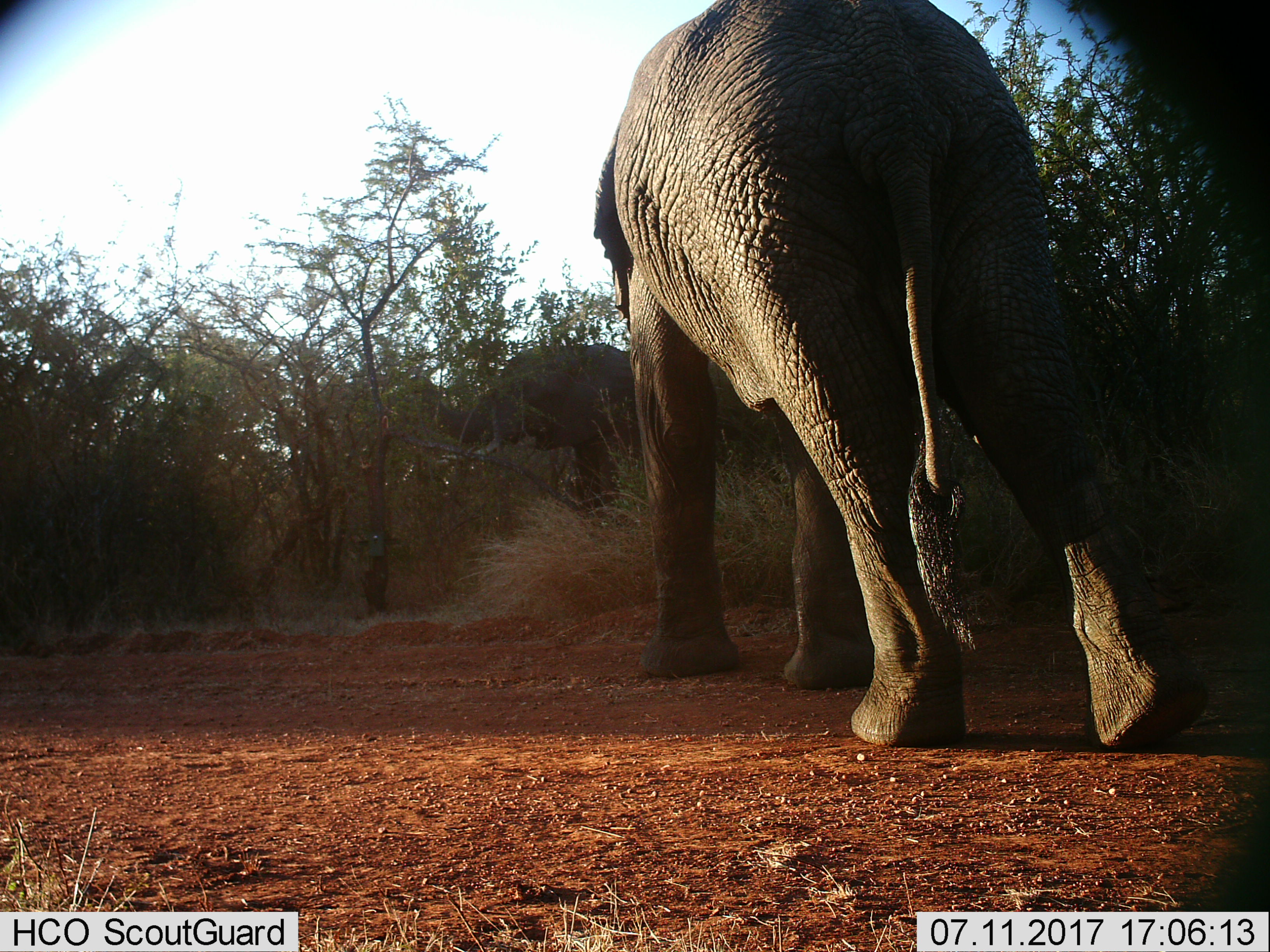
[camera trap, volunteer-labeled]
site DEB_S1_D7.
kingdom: Animalia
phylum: Chordata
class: Mammalia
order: Proboscidea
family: Elephantidae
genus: Loxodonta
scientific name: Loxodonta africana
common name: african bush elephant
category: elephant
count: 2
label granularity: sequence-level